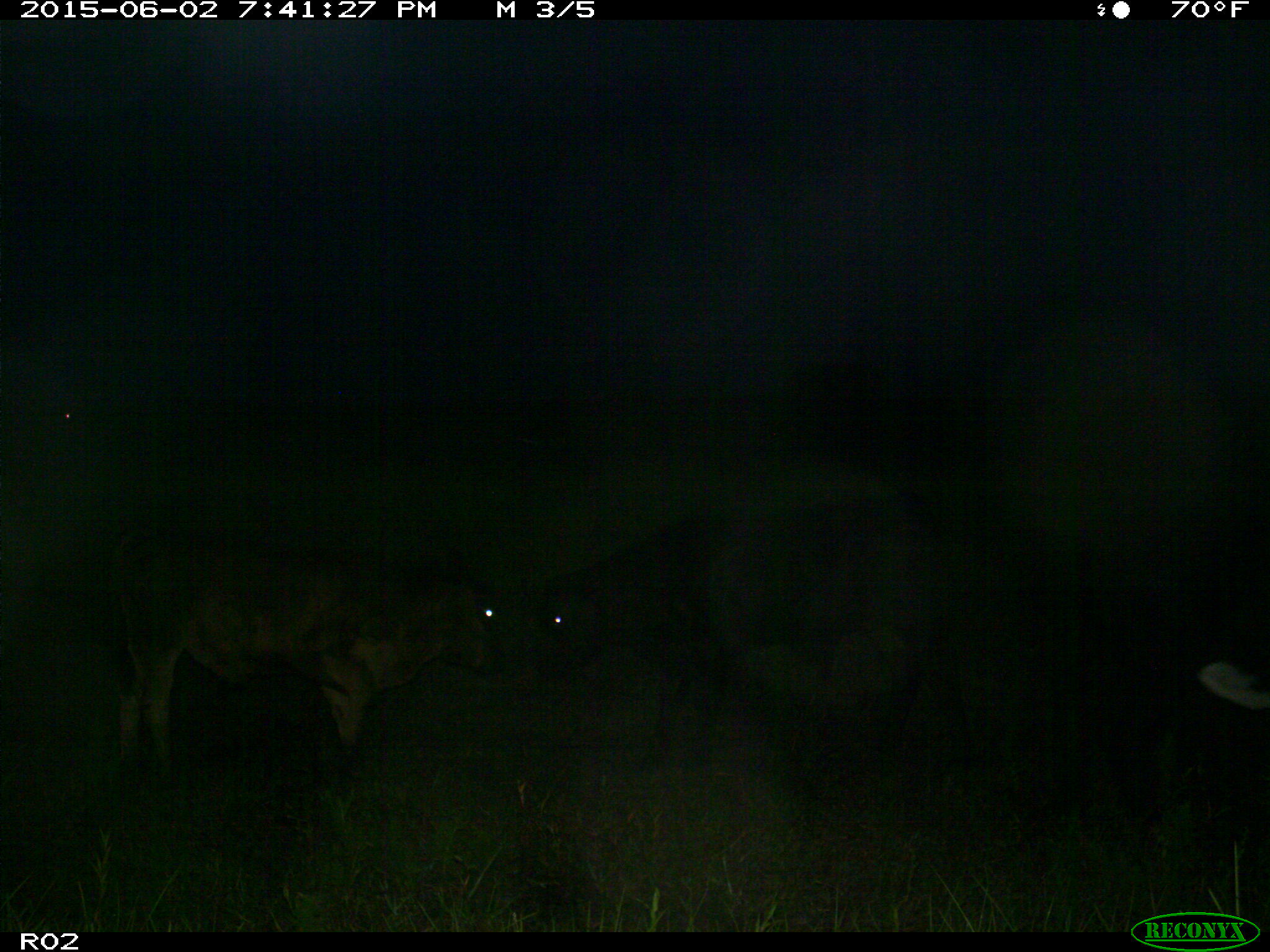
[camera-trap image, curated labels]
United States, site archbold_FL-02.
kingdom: Animalia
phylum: Chordata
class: Mammalia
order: Artiodactyla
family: Bovidae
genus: Bos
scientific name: Bos taurus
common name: domestic cow